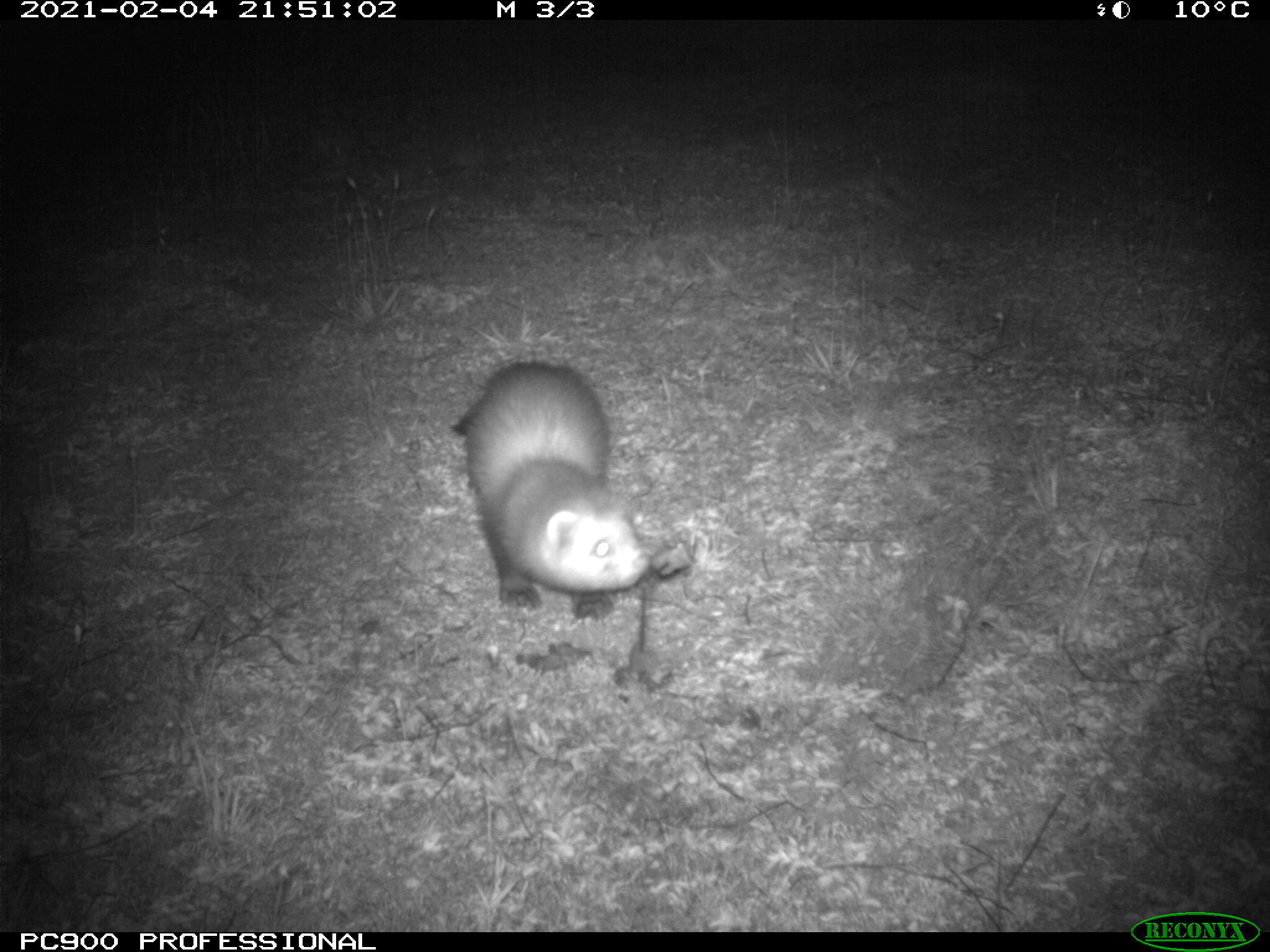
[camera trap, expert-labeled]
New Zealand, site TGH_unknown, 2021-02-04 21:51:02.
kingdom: Animalia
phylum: Chordata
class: Mammalia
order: Carnivora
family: Mustelidae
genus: Mustela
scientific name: Mustela furo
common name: ferret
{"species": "ferret (Mustela furo)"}